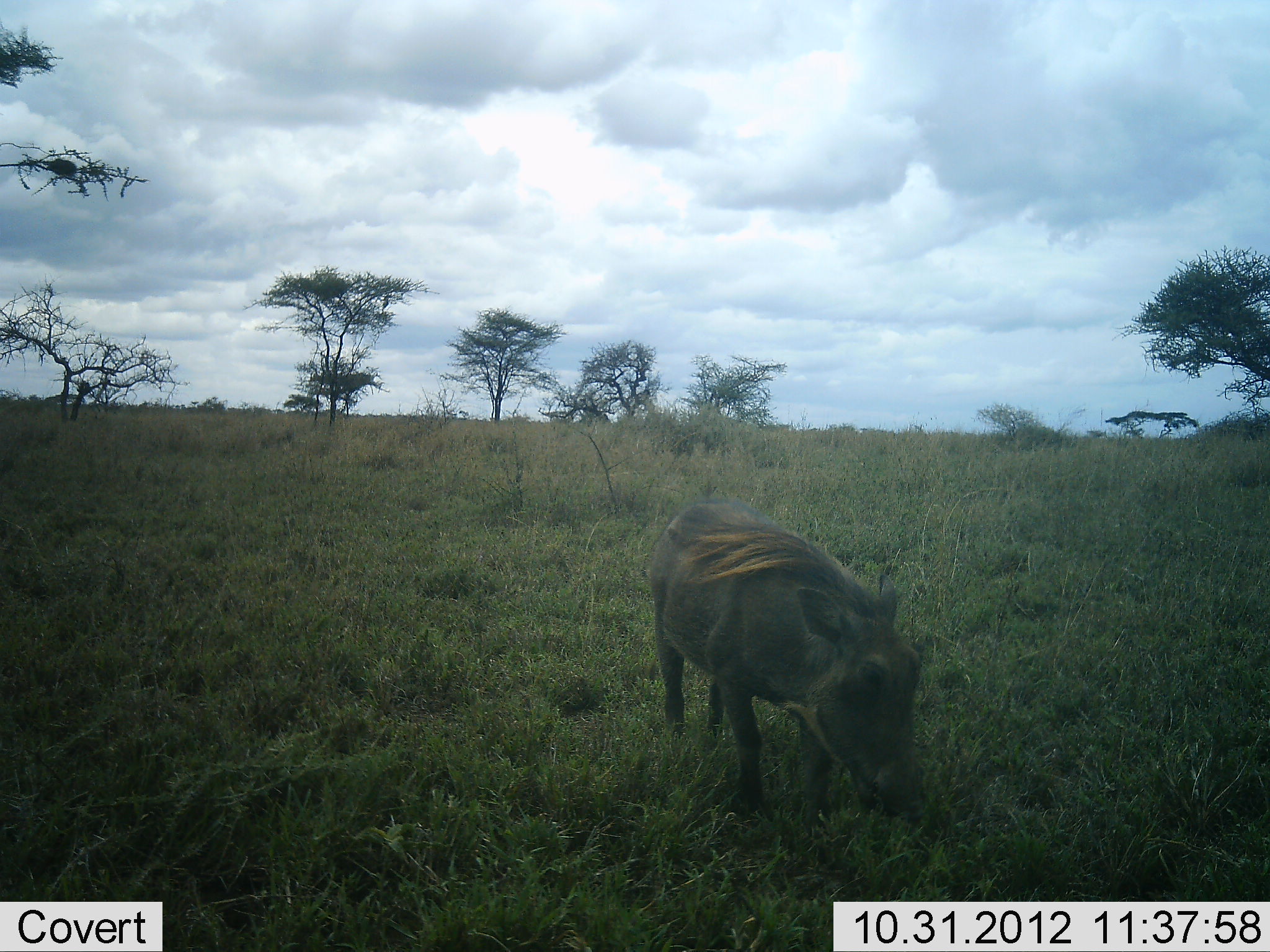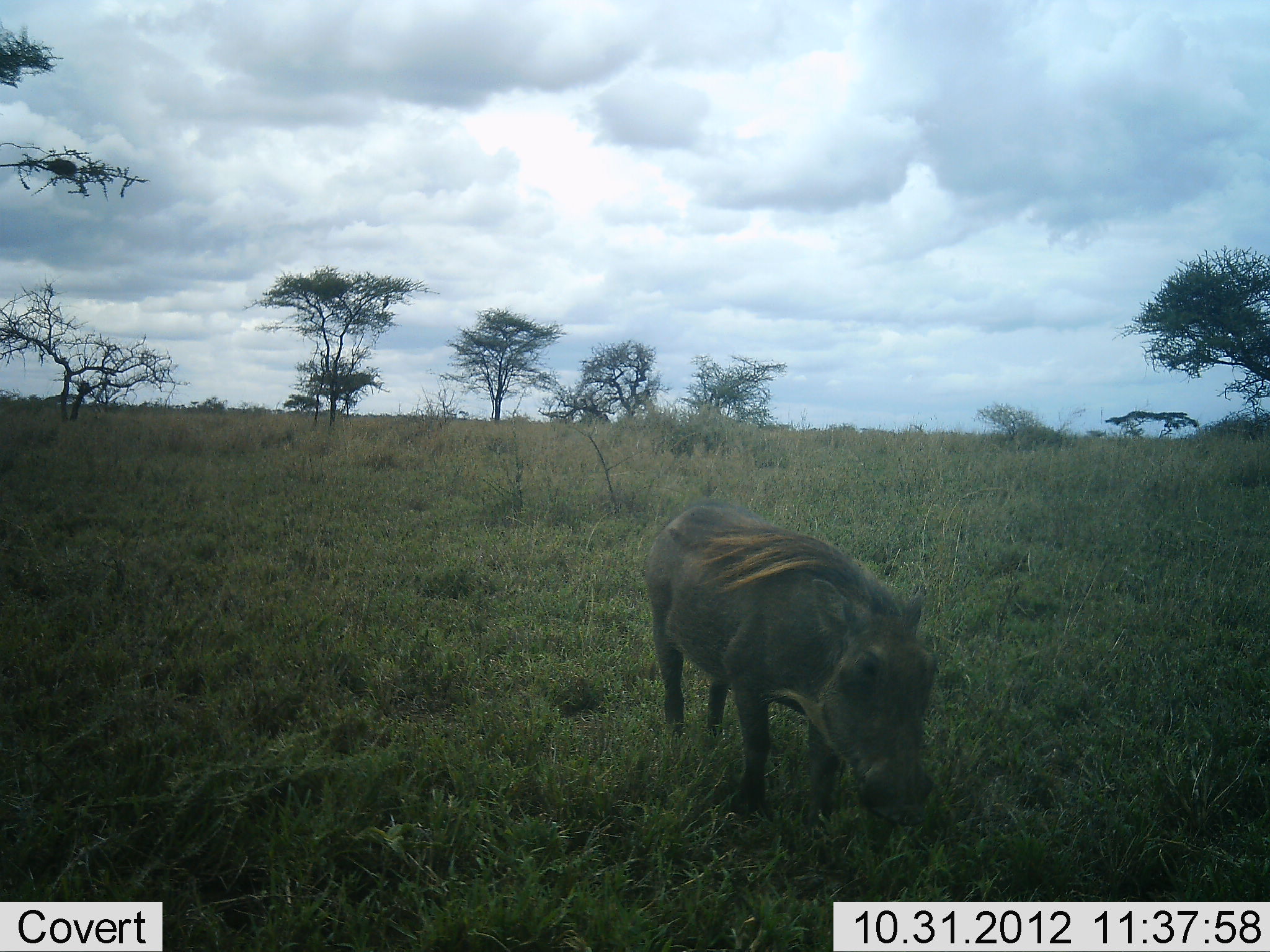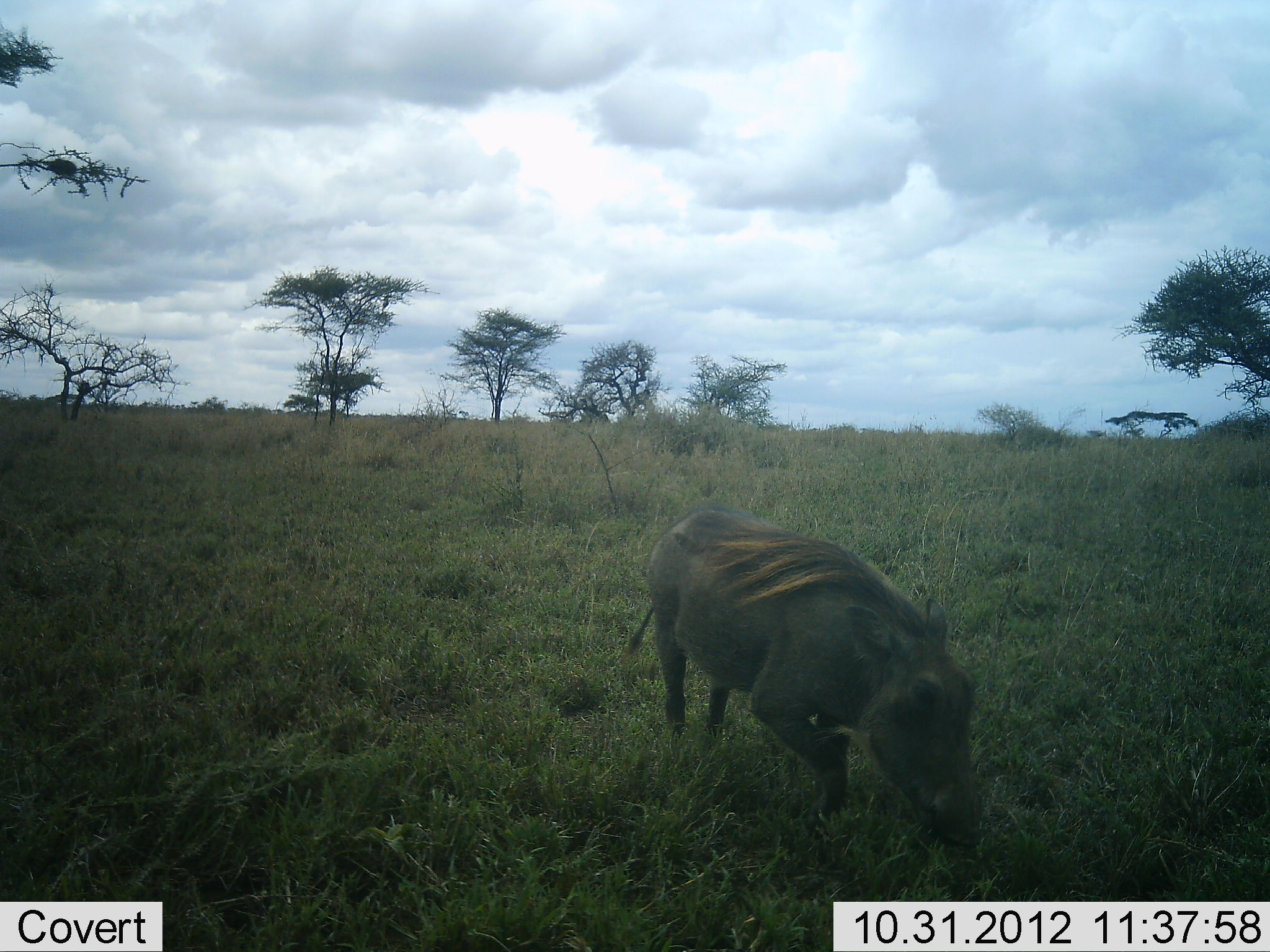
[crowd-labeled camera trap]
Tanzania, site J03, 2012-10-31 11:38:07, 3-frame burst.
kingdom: Animalia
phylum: Chordata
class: Mammalia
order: Artiodactyla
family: Suidae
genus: Phacochoerus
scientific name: Phacochoerus africanus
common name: warthog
Warthog (Phacochoerus africanus), count 1. Behavior (volunteer vote fractions): standing 40%, resting 0%, moving 20%, interacting 0%. Young present (vote fraction): 0%. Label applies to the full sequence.